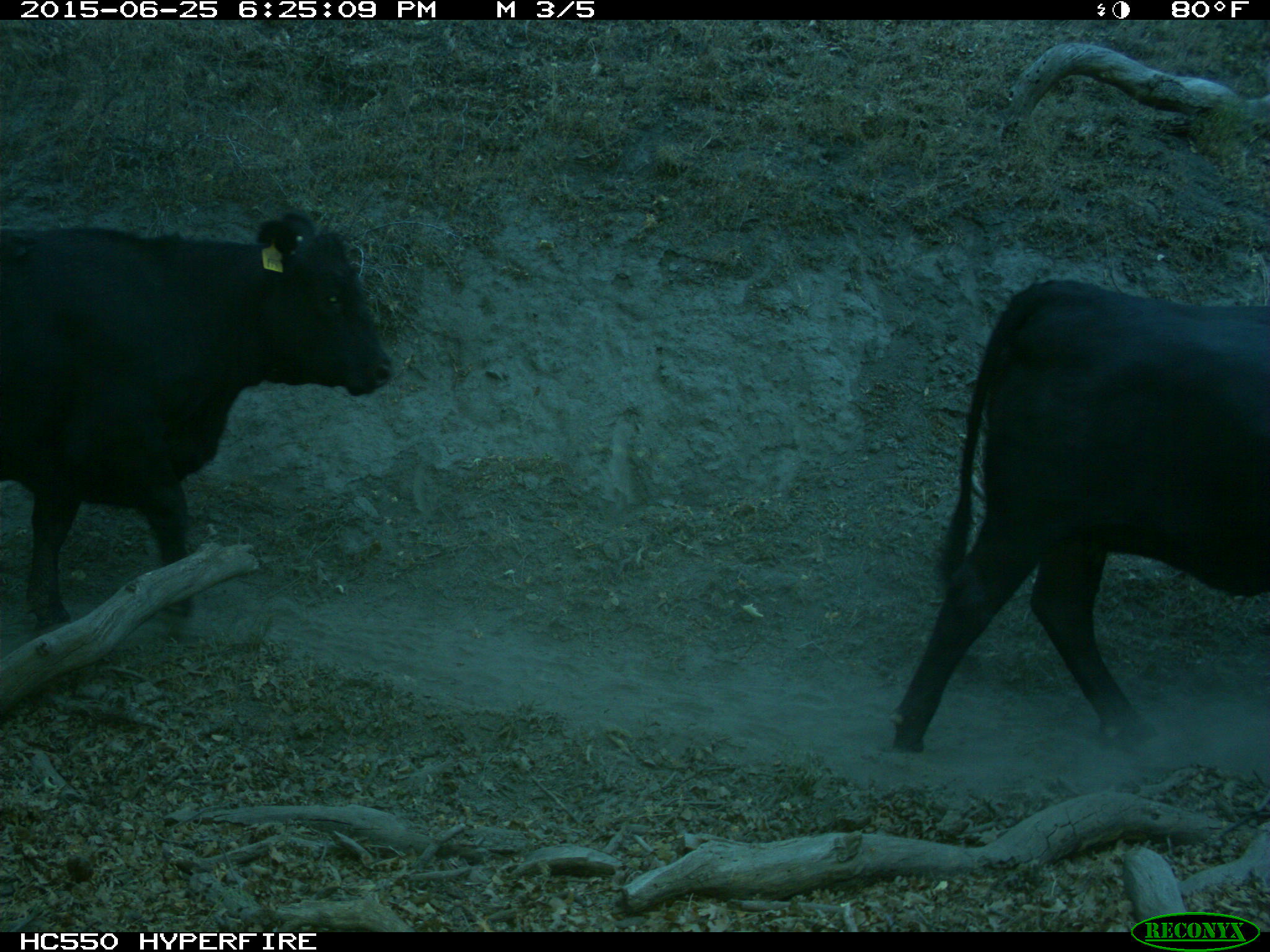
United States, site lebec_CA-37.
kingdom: Animalia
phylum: Chordata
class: Mammalia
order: Artiodactyla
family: Bovidae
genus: Bos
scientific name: Bos taurus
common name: domestic cow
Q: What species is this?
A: Bos taurus (domestic cow).